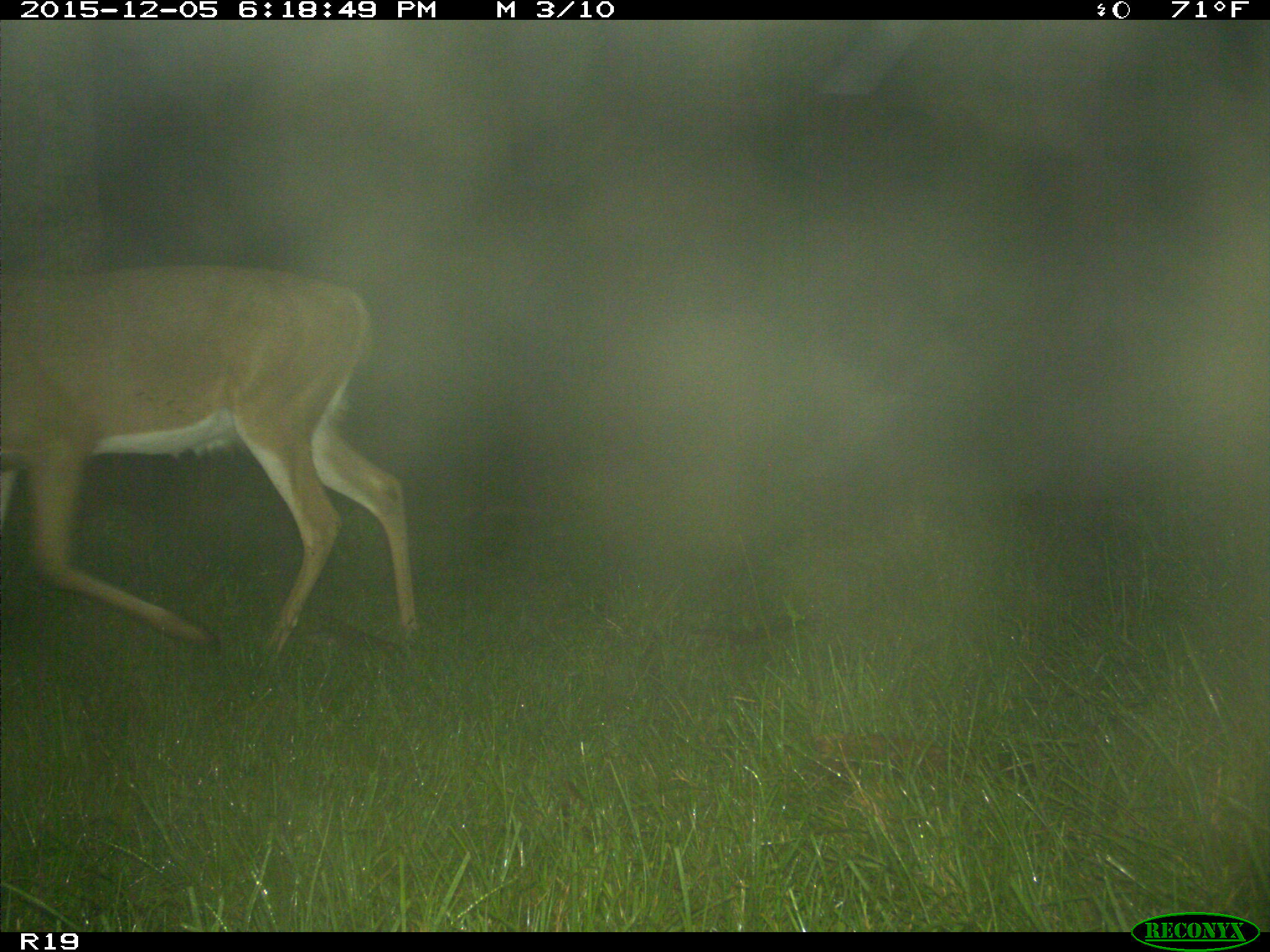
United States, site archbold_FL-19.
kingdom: Animalia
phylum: Chordata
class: Mammalia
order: Artiodactyla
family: Cervidae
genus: Odocoileus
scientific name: Odocoileus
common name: deer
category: unidentified deer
Unidentified deer (deer) (Odocoileus).